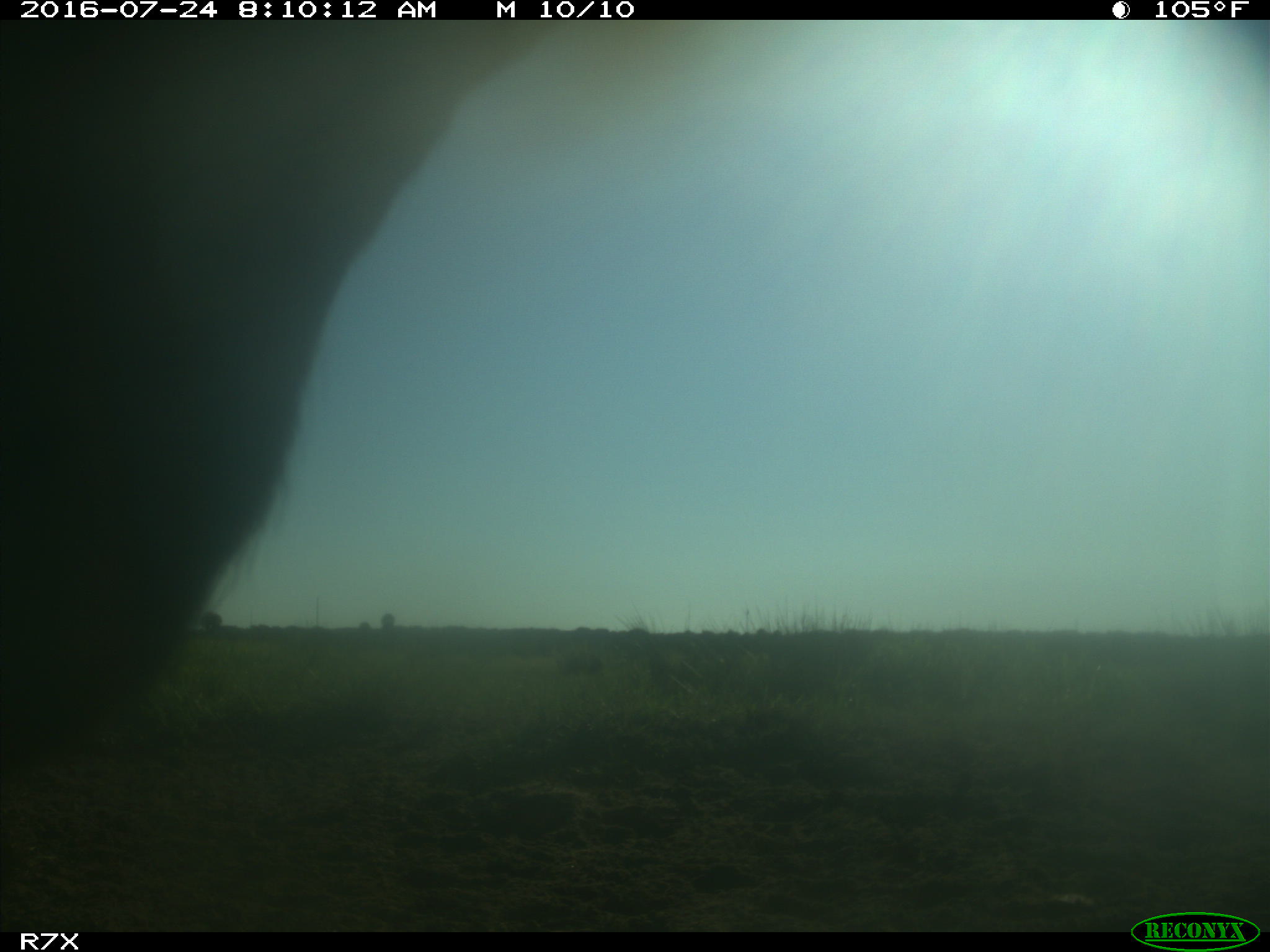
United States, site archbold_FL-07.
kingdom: Animalia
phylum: Chordata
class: Mammalia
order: Artiodactyla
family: Bovidae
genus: Bos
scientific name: Bos taurus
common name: domestic cow